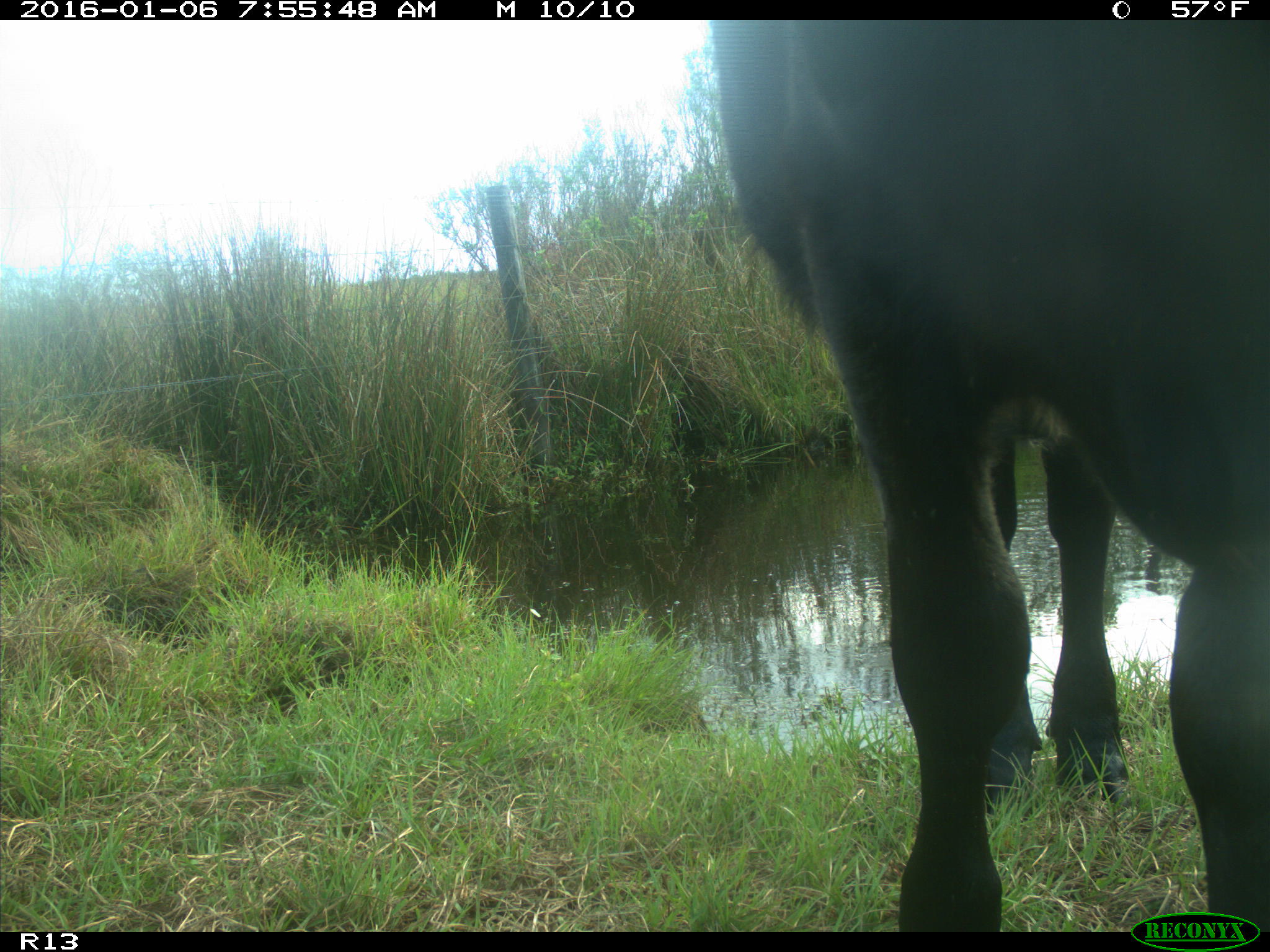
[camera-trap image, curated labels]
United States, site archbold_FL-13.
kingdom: Animalia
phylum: Chordata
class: Mammalia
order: Artiodactyla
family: Bovidae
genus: Bos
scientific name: Bos taurus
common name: domestic cow